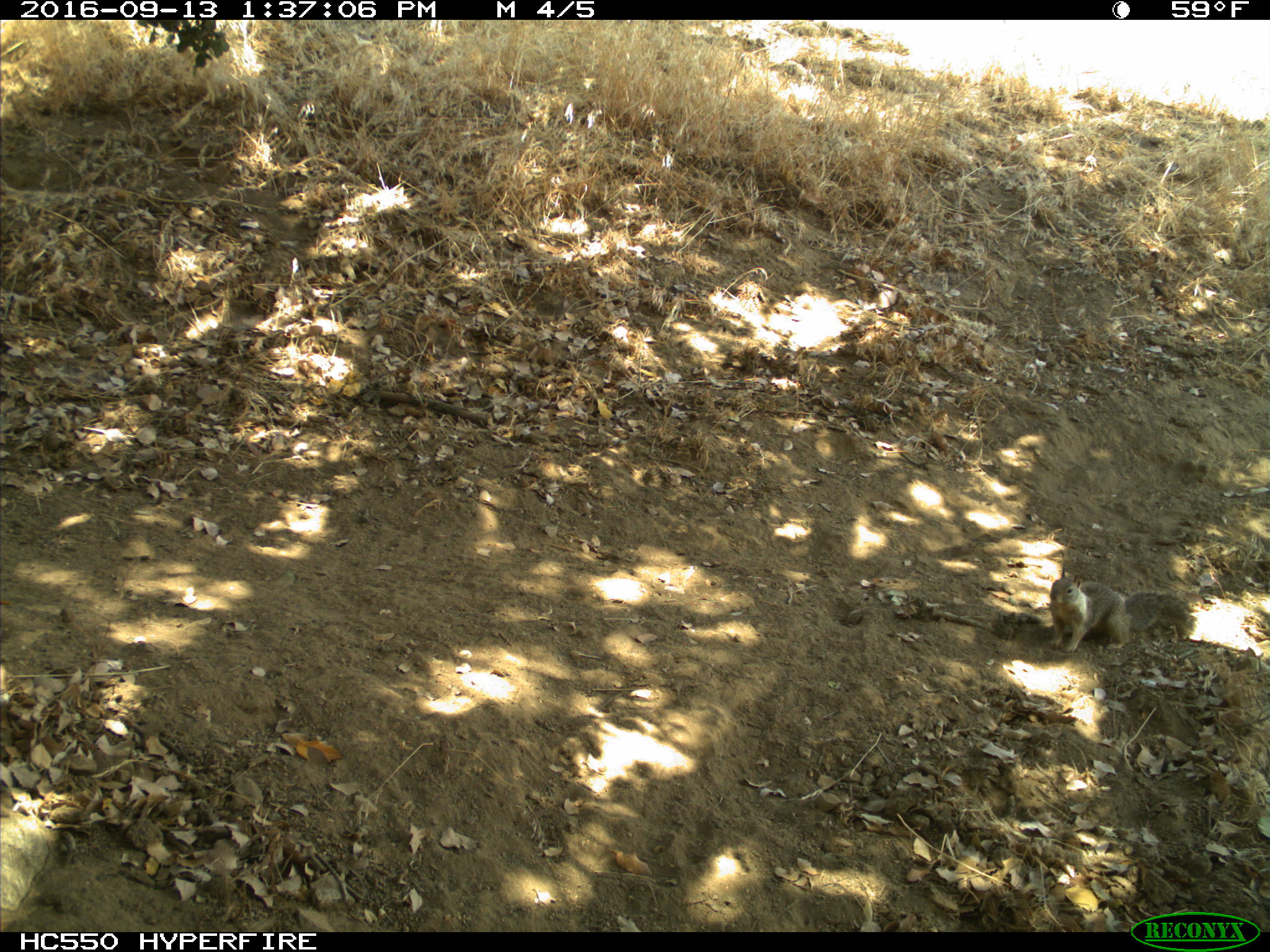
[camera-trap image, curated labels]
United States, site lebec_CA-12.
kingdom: Animalia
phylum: Chordata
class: Mammalia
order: Rodentia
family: Sciuridae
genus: Otospermophilus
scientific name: Otospermophilus beecheyi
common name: california ground squirrel